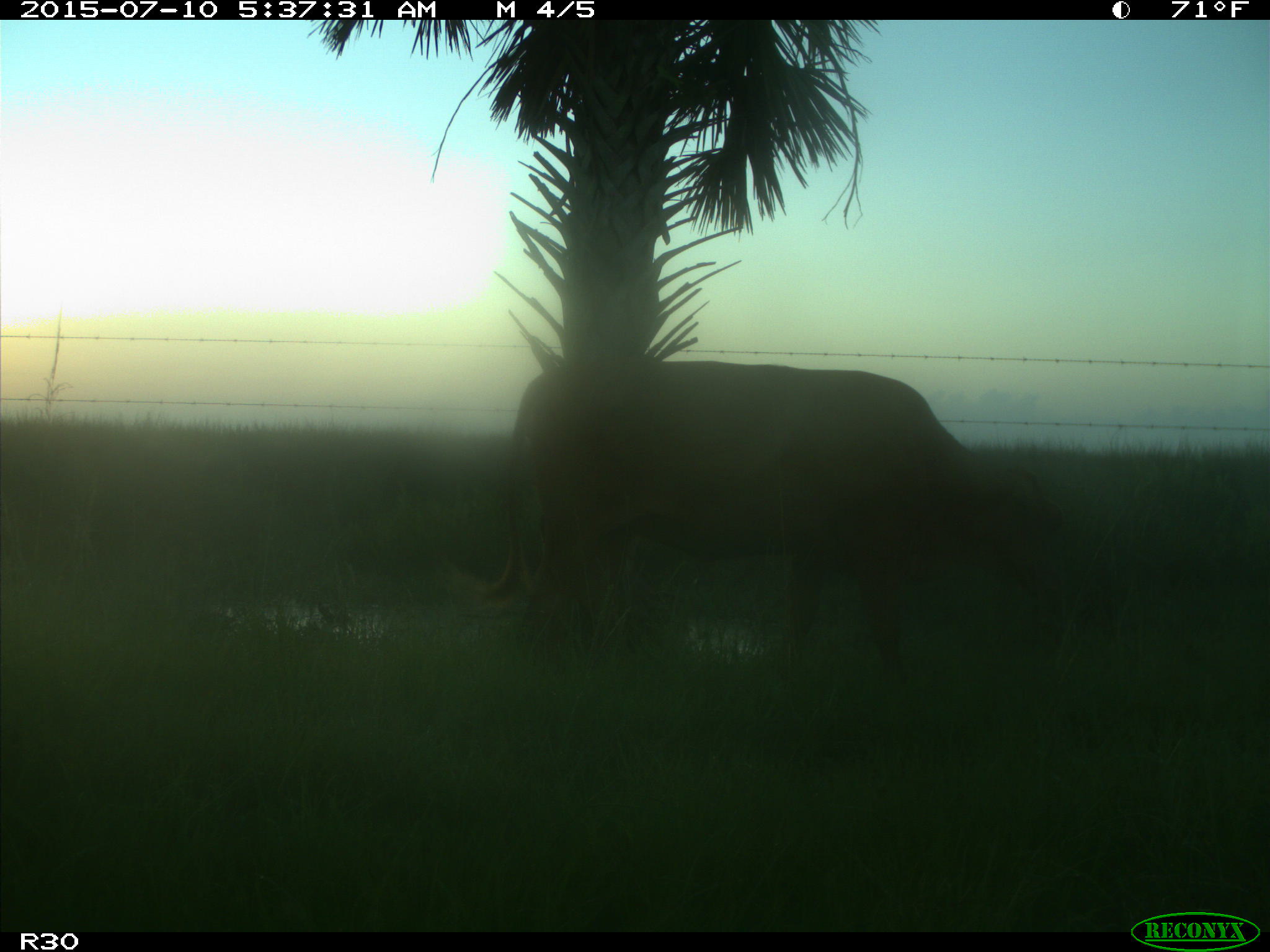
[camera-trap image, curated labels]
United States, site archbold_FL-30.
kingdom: Animalia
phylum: Chordata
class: Mammalia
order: Artiodactyla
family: Bovidae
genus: Bos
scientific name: Bos taurus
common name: domestic cow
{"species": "Bos taurus (domestic cow)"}